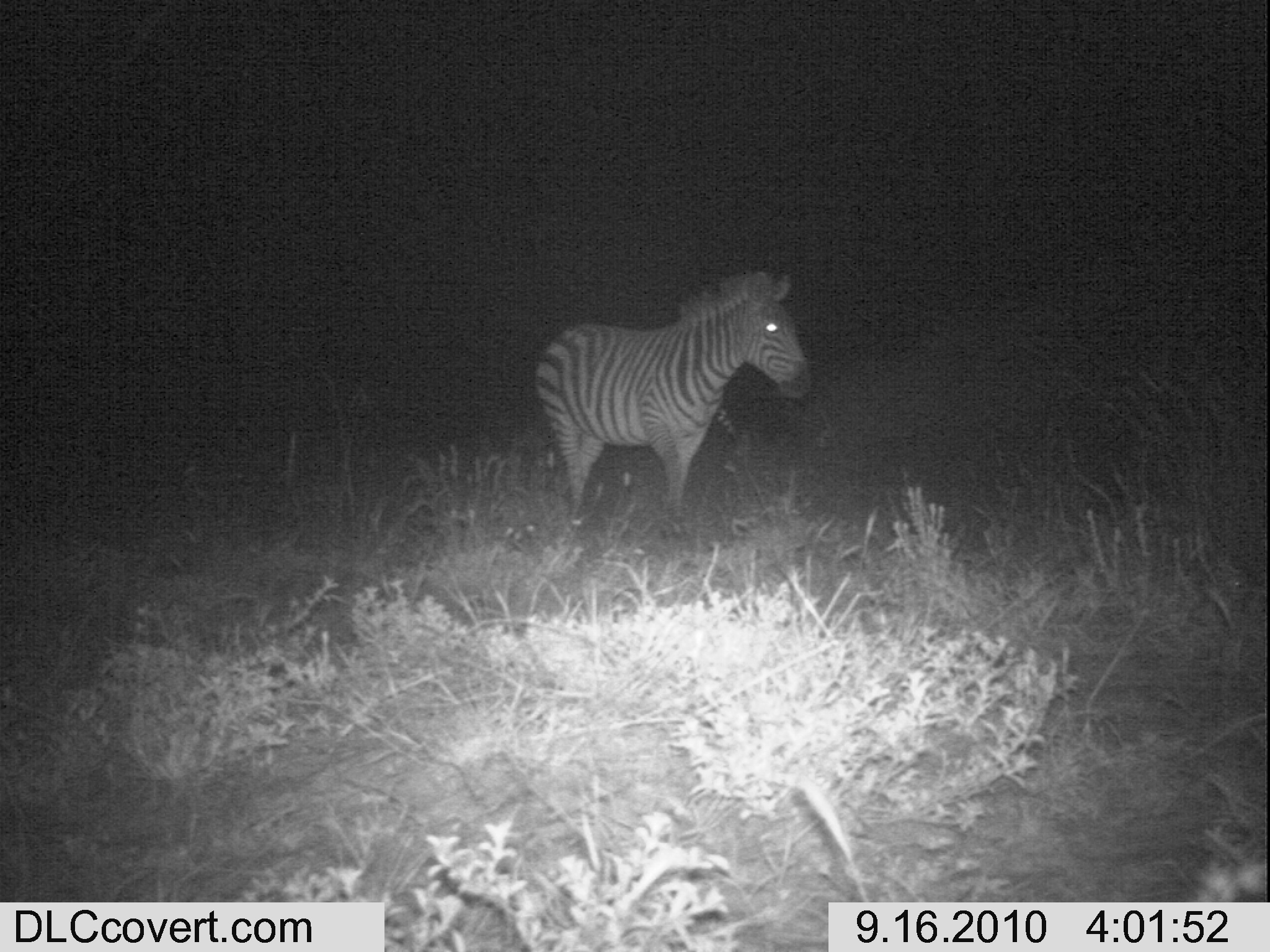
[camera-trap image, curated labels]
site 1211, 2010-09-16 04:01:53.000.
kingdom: Animalia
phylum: Chordata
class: Mammalia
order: Perissodactyla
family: Equidae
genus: Equus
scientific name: Equus quagga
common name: plains zebra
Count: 1.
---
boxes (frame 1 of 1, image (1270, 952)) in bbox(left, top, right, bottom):
equus quagga: bbox(531, 268, 812, 524)